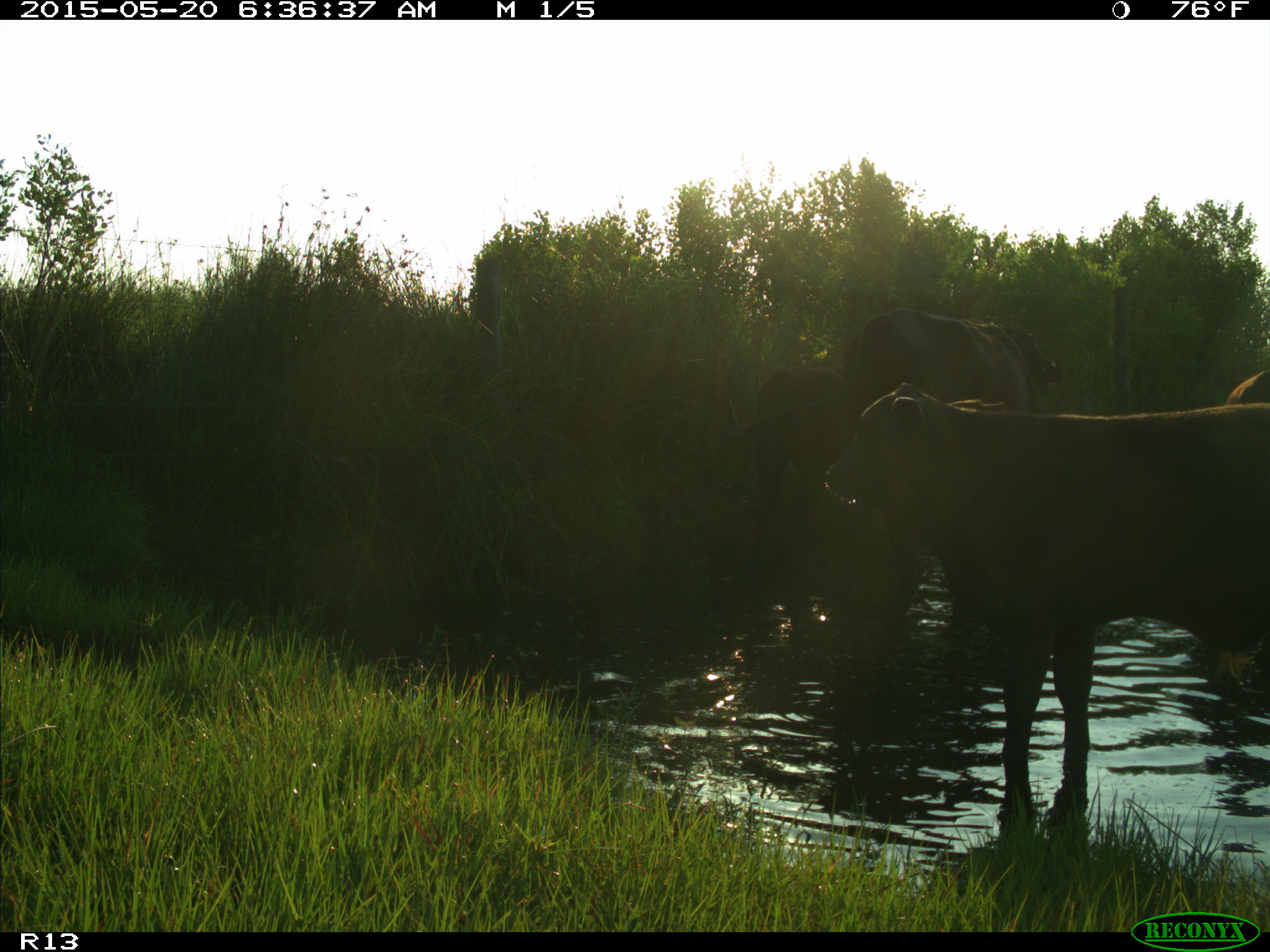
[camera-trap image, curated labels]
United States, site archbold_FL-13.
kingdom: Animalia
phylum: Chordata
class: Mammalia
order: Artiodactyla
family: Bovidae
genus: Bos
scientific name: Bos taurus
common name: domestic cow